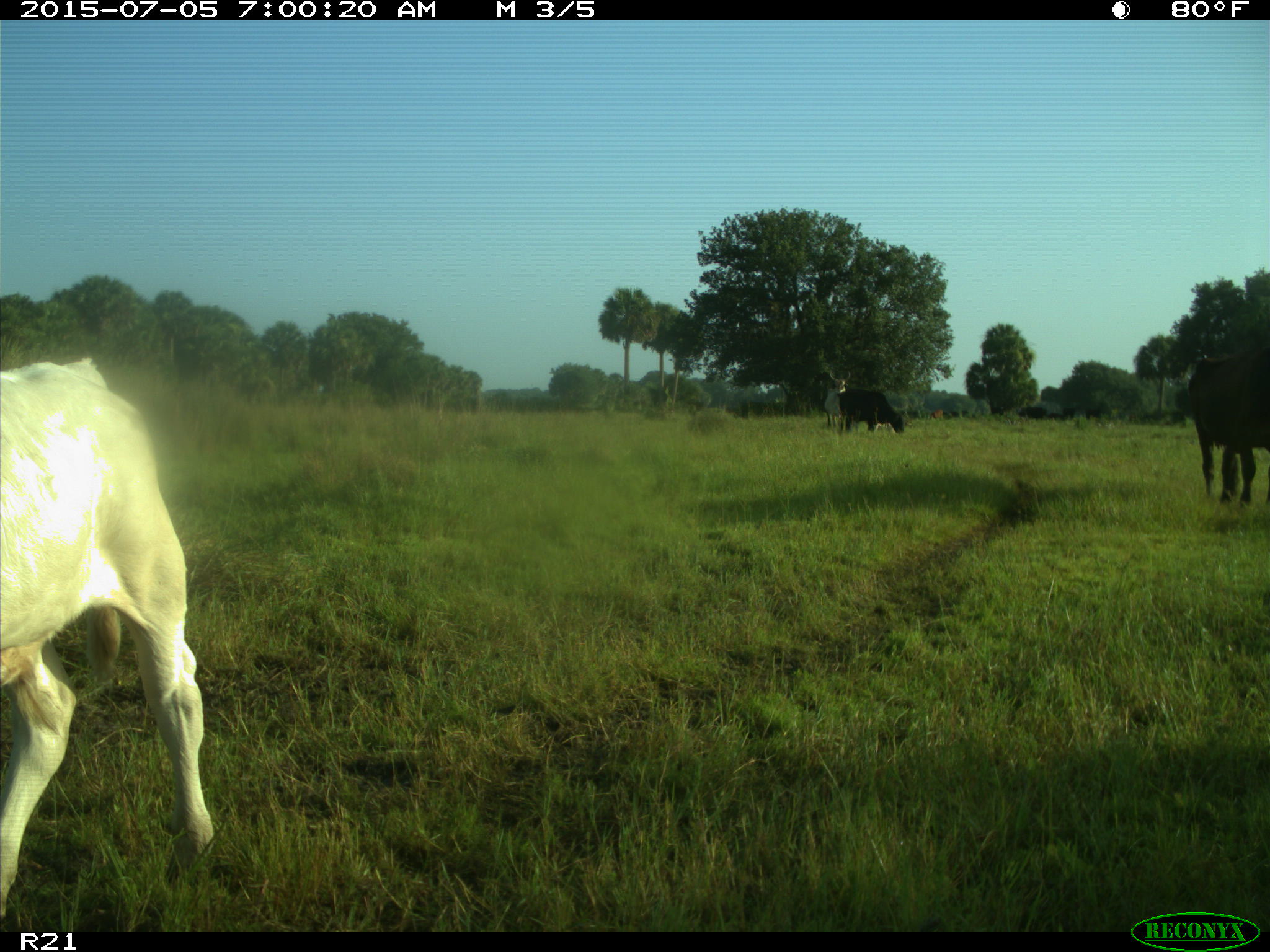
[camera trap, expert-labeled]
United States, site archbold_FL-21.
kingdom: Animalia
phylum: Chordata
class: Mammalia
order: Artiodactyla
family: Bovidae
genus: Bos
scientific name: Bos taurus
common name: domestic cow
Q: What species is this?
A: Bos taurus (domestic cow).